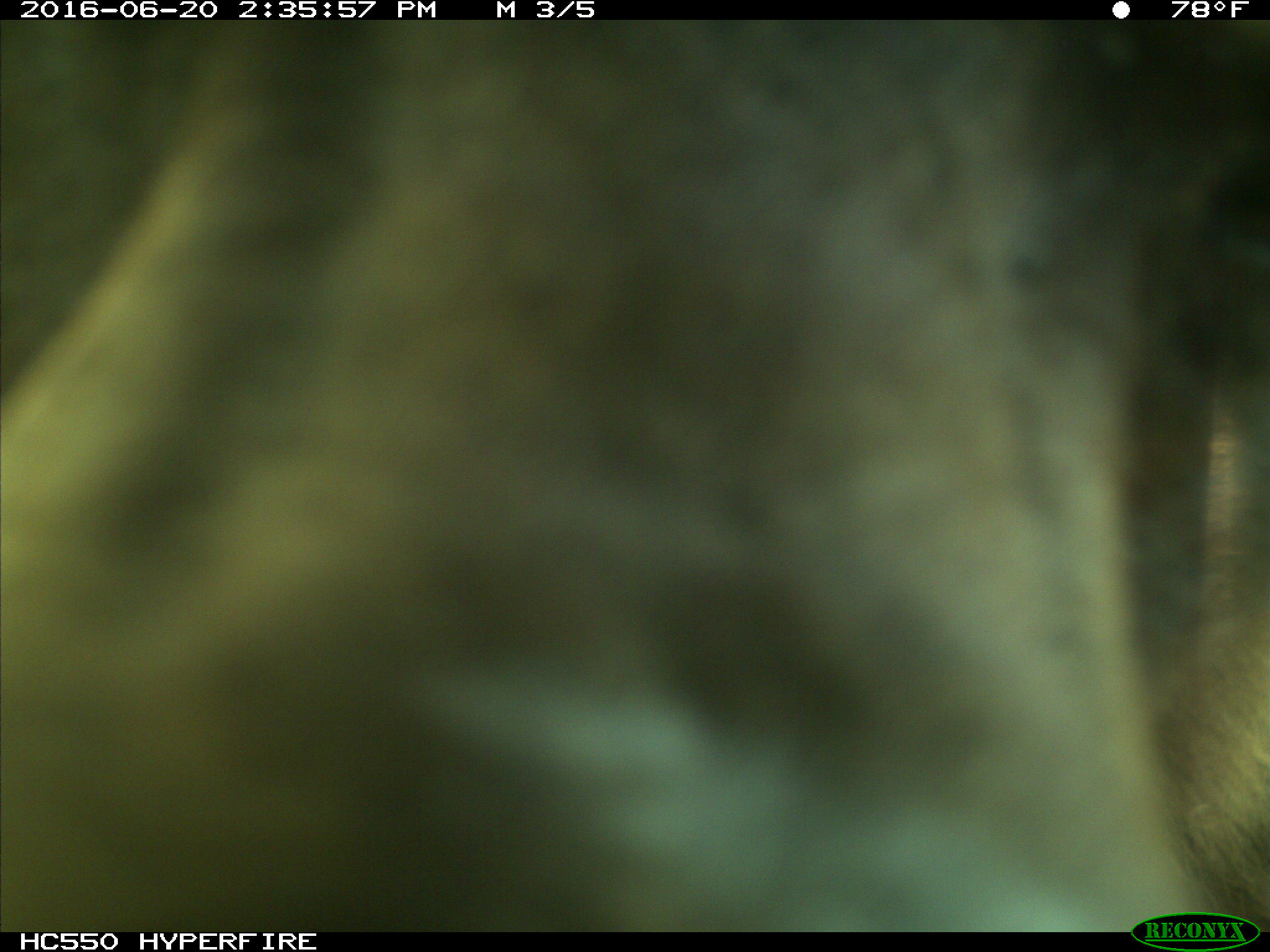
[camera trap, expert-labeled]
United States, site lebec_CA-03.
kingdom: Animalia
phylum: Chordata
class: Mammalia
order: Carnivora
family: Ursidae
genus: Ursus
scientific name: Ursus americanus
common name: american black bear